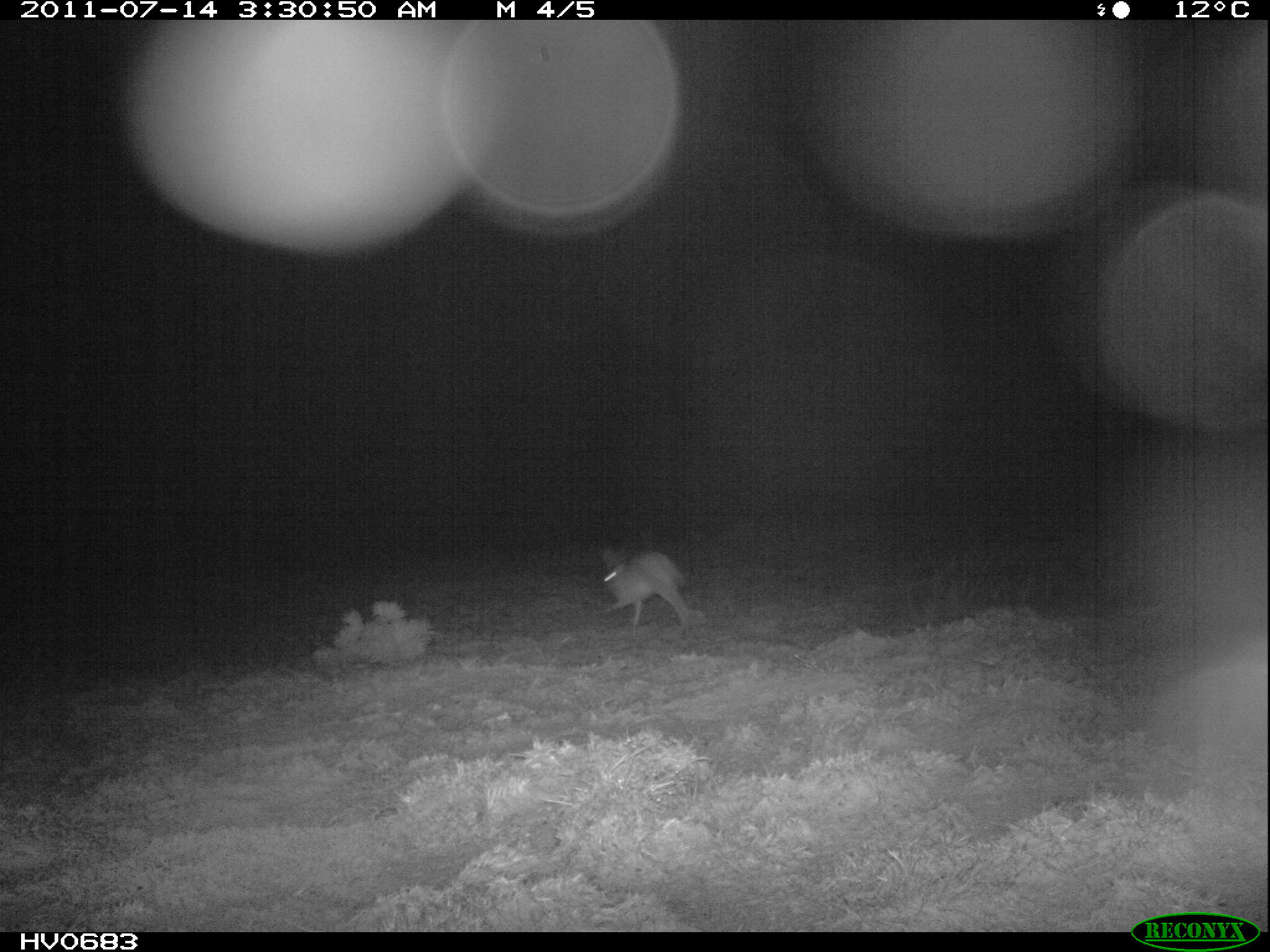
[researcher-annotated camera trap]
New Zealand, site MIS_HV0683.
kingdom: Animalia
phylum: Chordata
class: Mammalia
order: Lagomorpha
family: Leporidae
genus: Lepus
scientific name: Lepus europaeus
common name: brown hare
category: hare